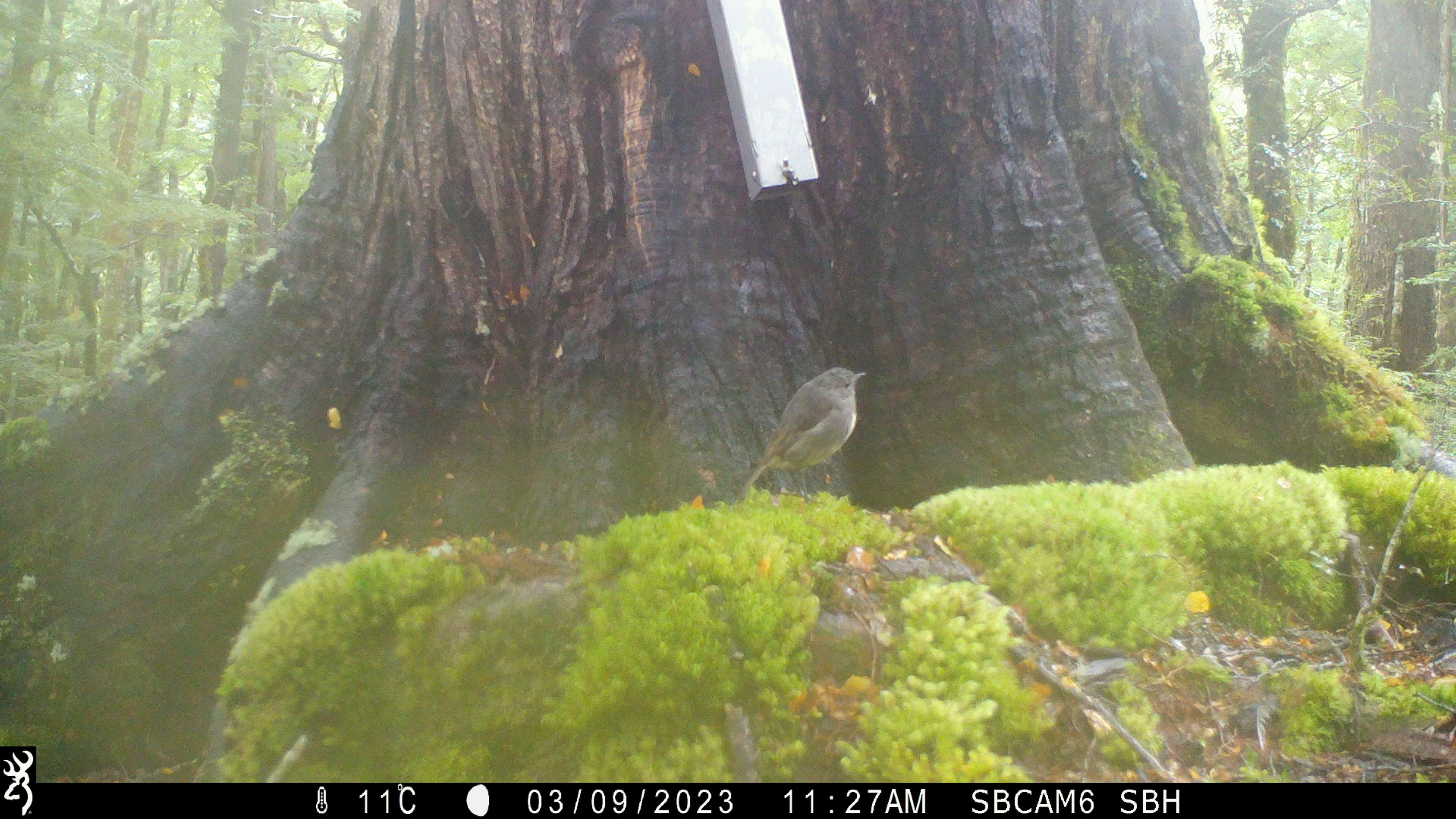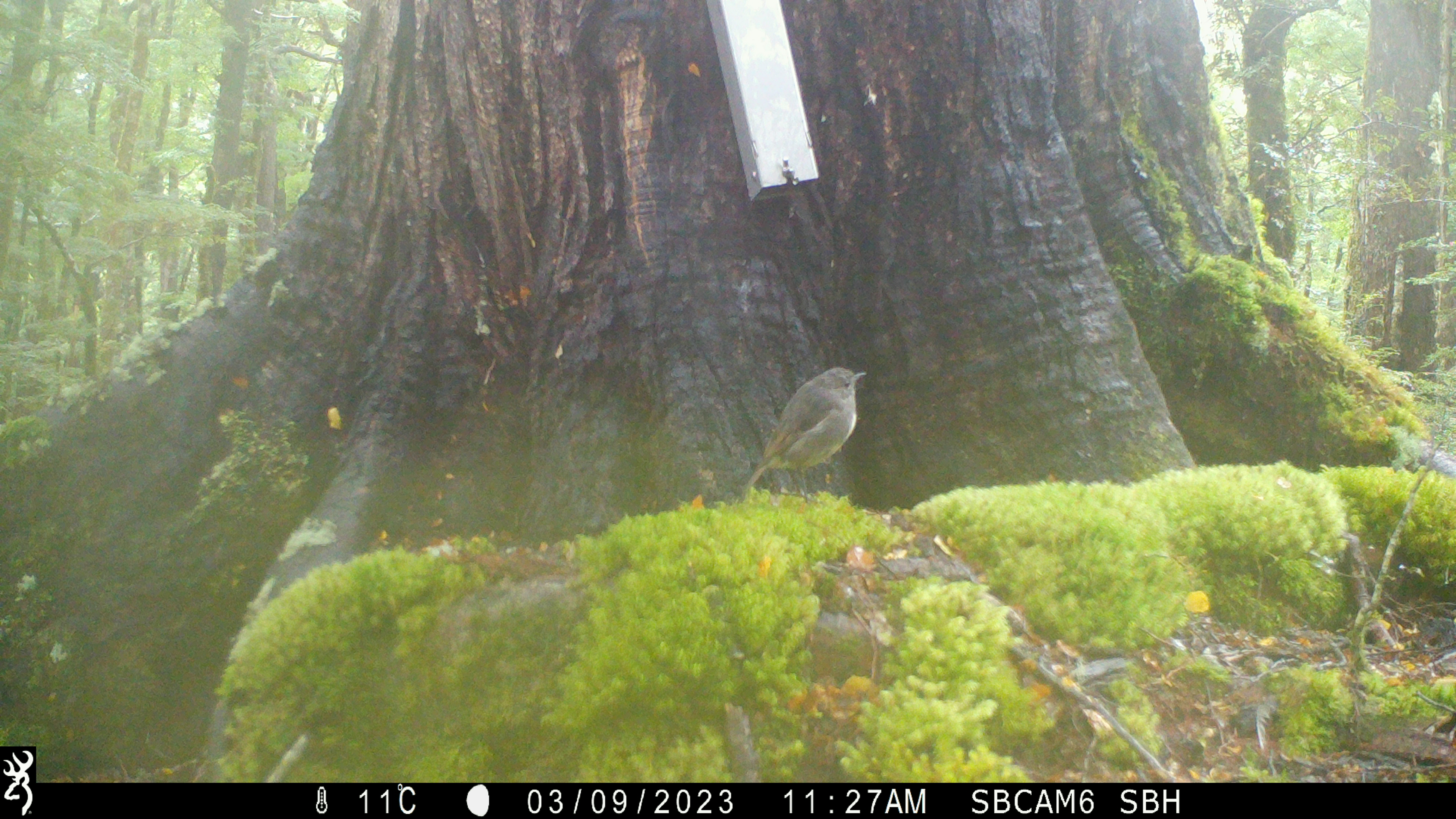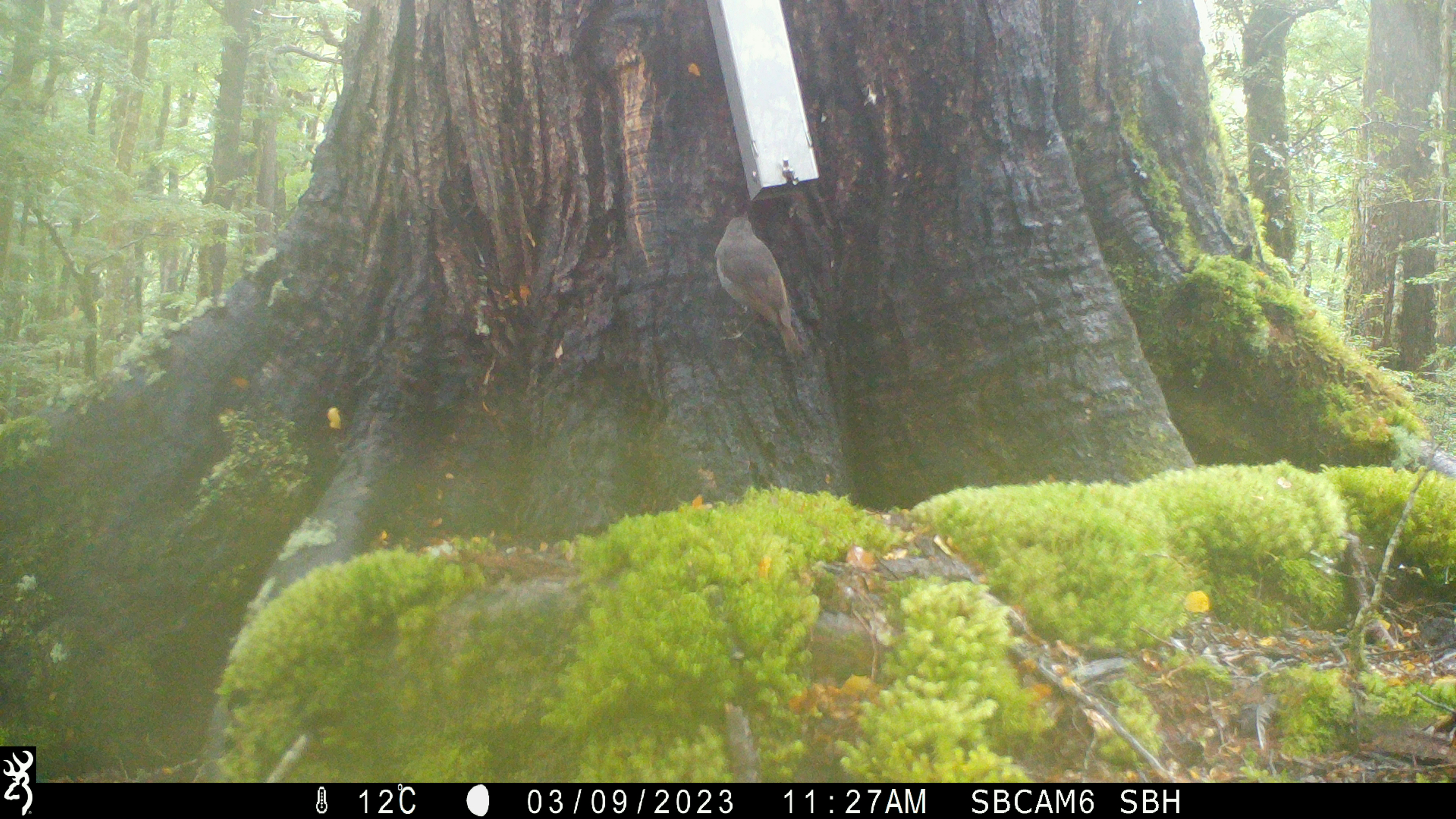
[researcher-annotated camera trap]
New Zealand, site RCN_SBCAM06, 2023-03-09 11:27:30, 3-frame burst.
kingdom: Animalia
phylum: Chordata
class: Aves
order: Passeriformes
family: Petroicidae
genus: Petroica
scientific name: Petroica australis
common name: new zealand robin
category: robin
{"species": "robin (new zealand robin) (Petroica australis)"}